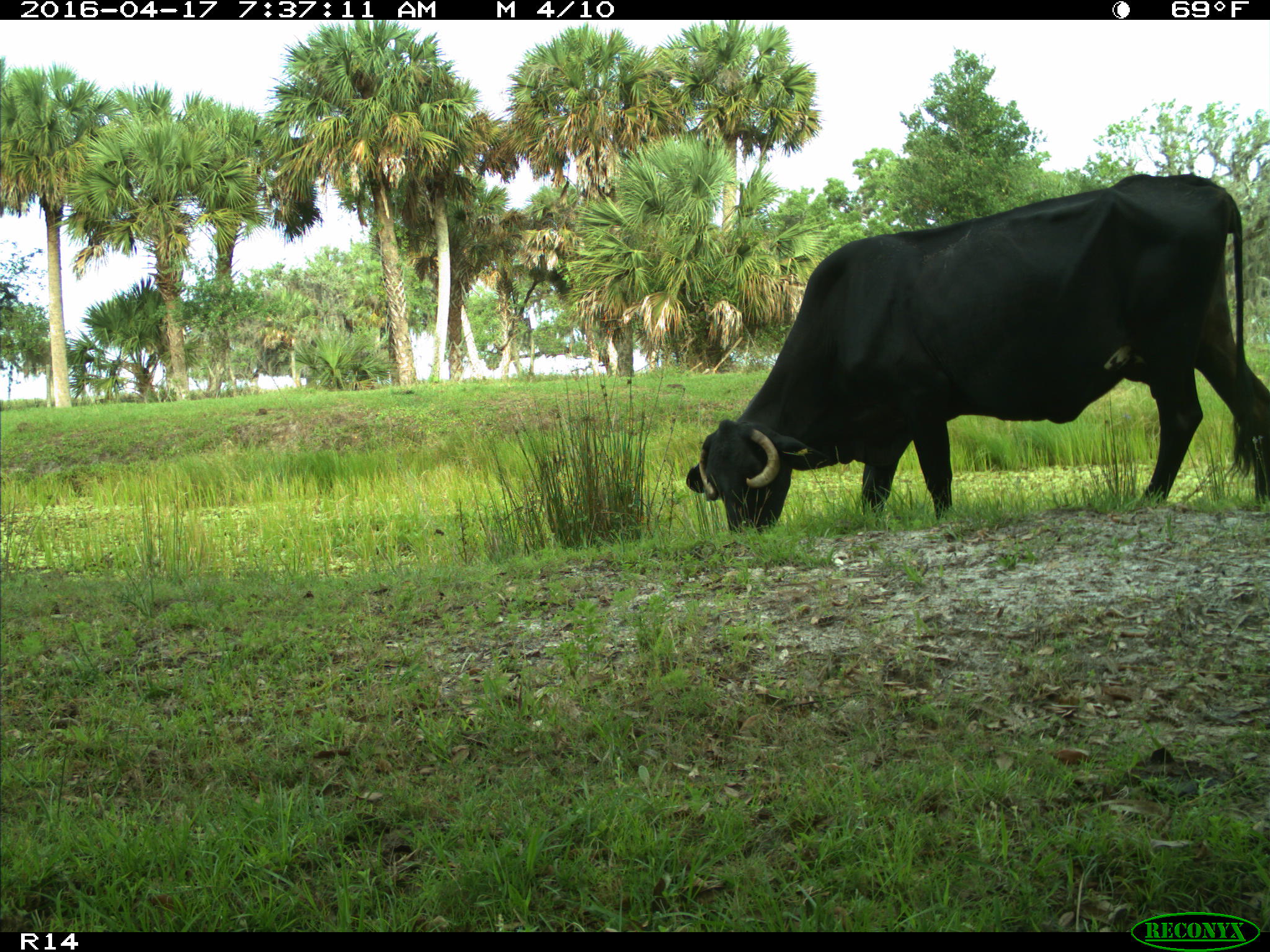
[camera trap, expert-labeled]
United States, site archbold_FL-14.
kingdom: Animalia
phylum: Chordata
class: Mammalia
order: Artiodactyla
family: Bovidae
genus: Bos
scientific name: Bos taurus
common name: domestic cow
Bos taurus (domestic cow).